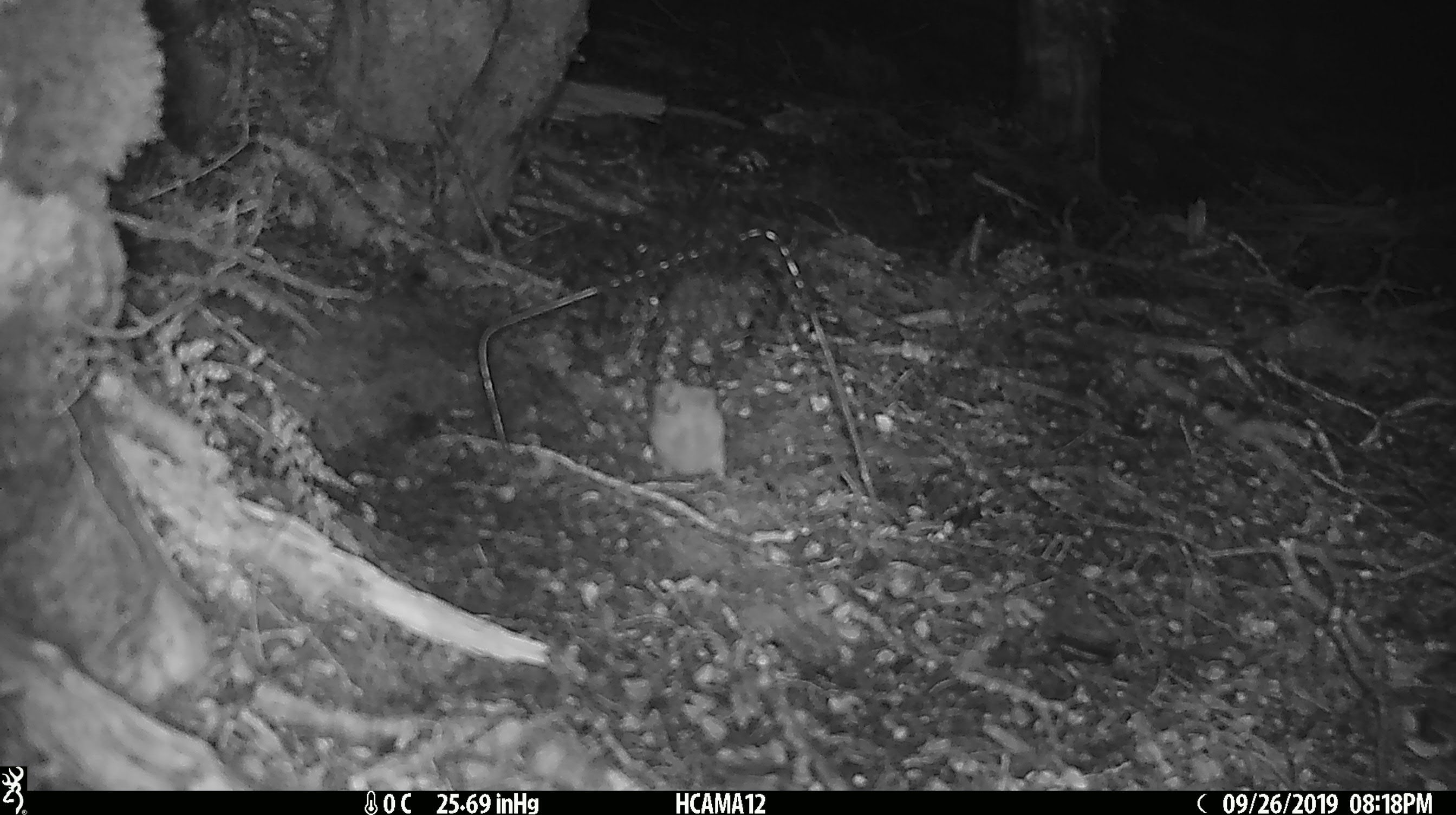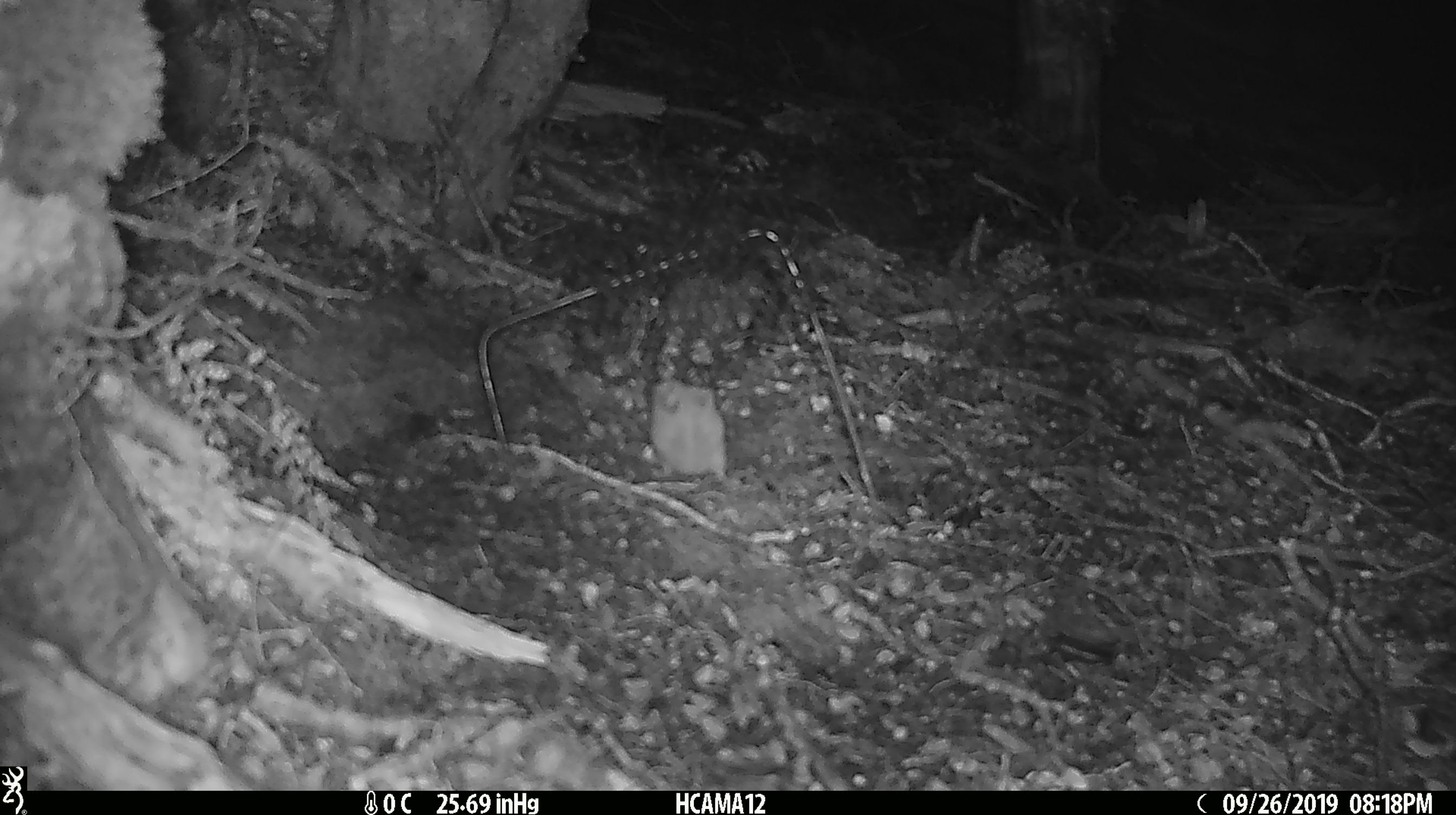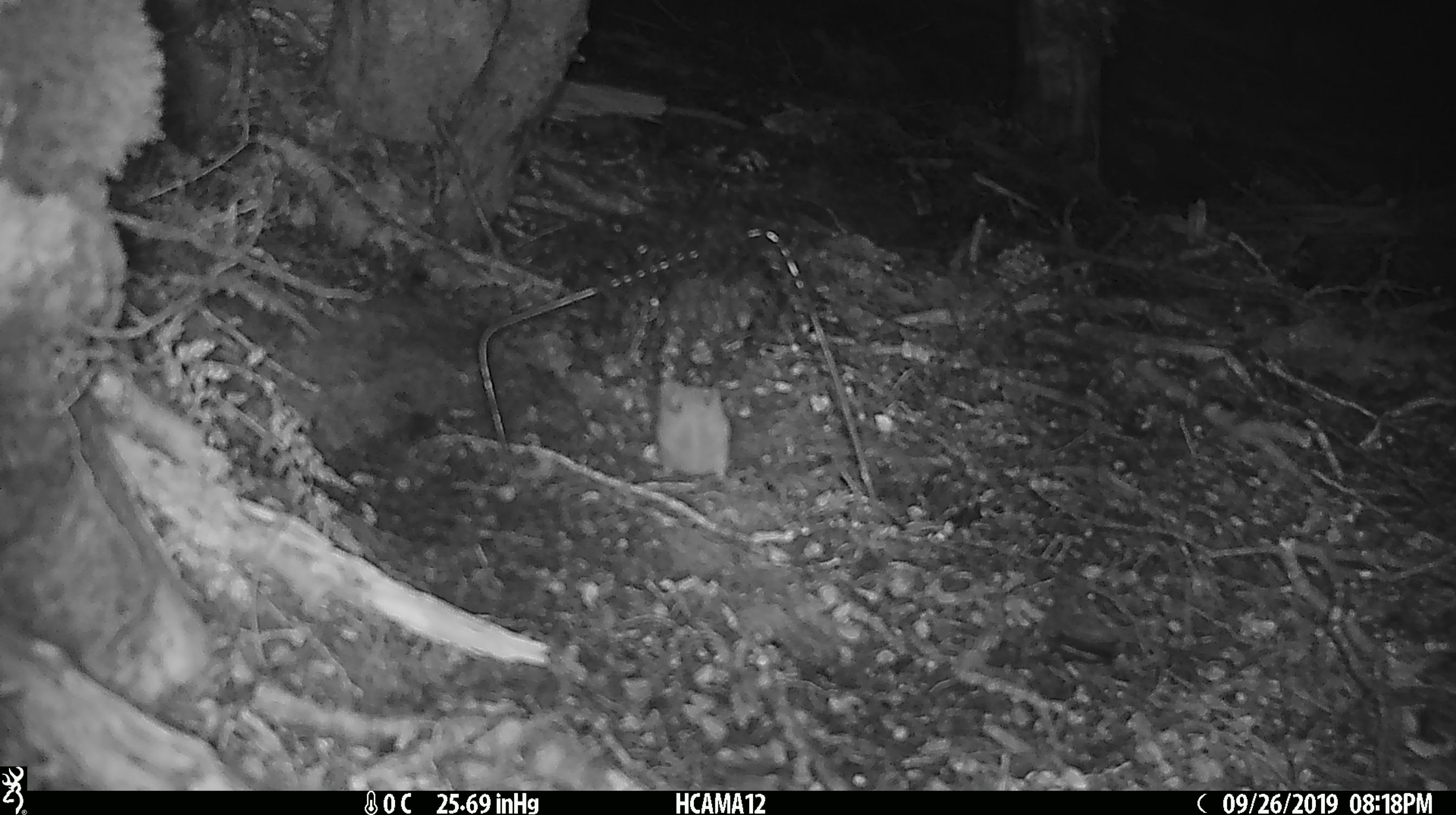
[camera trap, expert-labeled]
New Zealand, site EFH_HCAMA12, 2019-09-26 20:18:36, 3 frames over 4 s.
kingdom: Animalia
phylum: Chordata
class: Mammalia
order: Rodentia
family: Muridae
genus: Mus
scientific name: Mus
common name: mouse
Mouse (Mus).